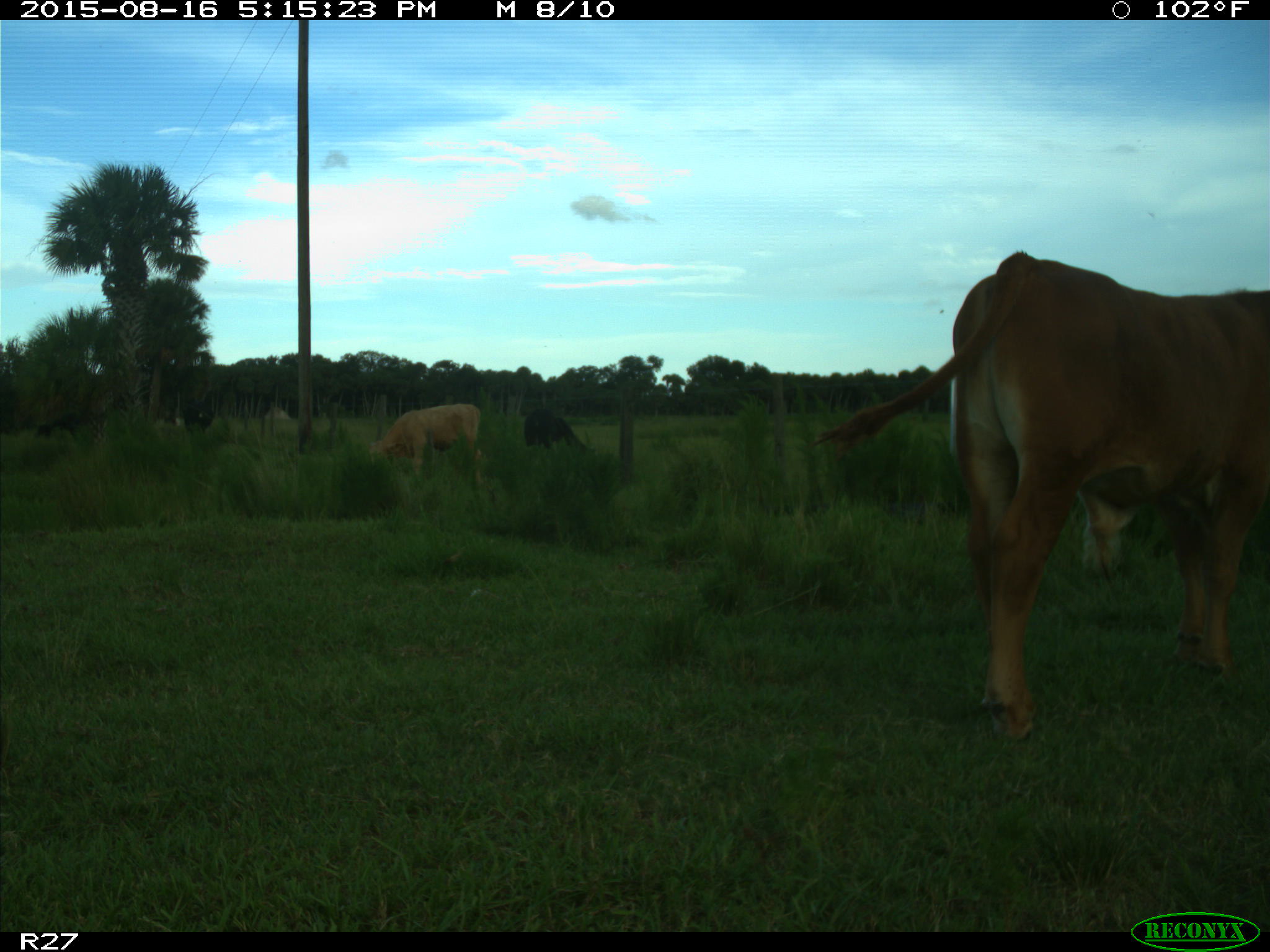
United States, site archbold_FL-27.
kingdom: Animalia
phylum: Chordata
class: Mammalia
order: Artiodactyla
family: Bovidae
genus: Bos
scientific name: Bos taurus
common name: domestic cow